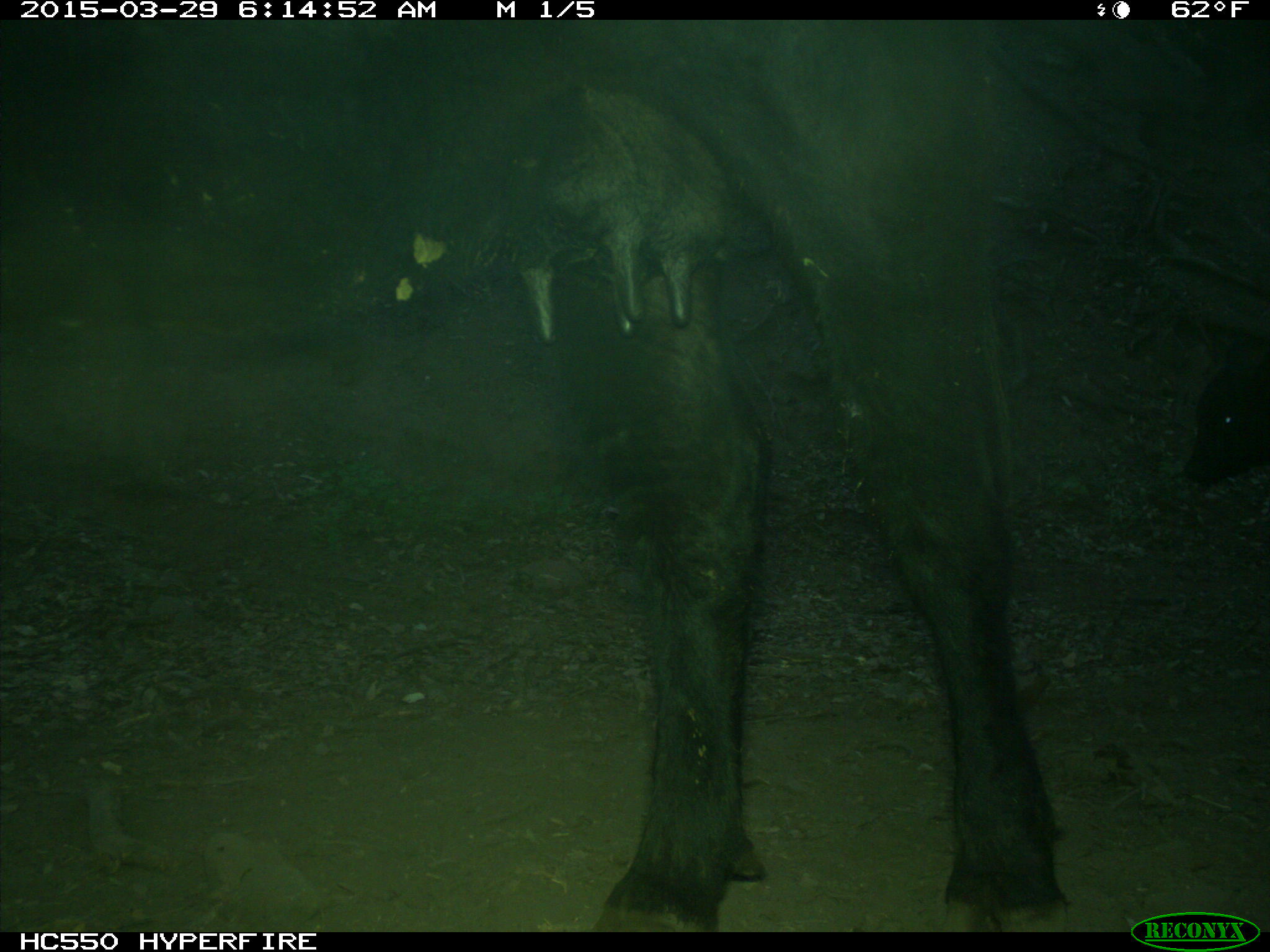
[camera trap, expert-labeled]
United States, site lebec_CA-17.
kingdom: Animalia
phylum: Chordata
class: Mammalia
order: Artiodactyla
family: Bovidae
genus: Bos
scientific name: Bos taurus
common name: domestic cow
Bos taurus (domestic cow).